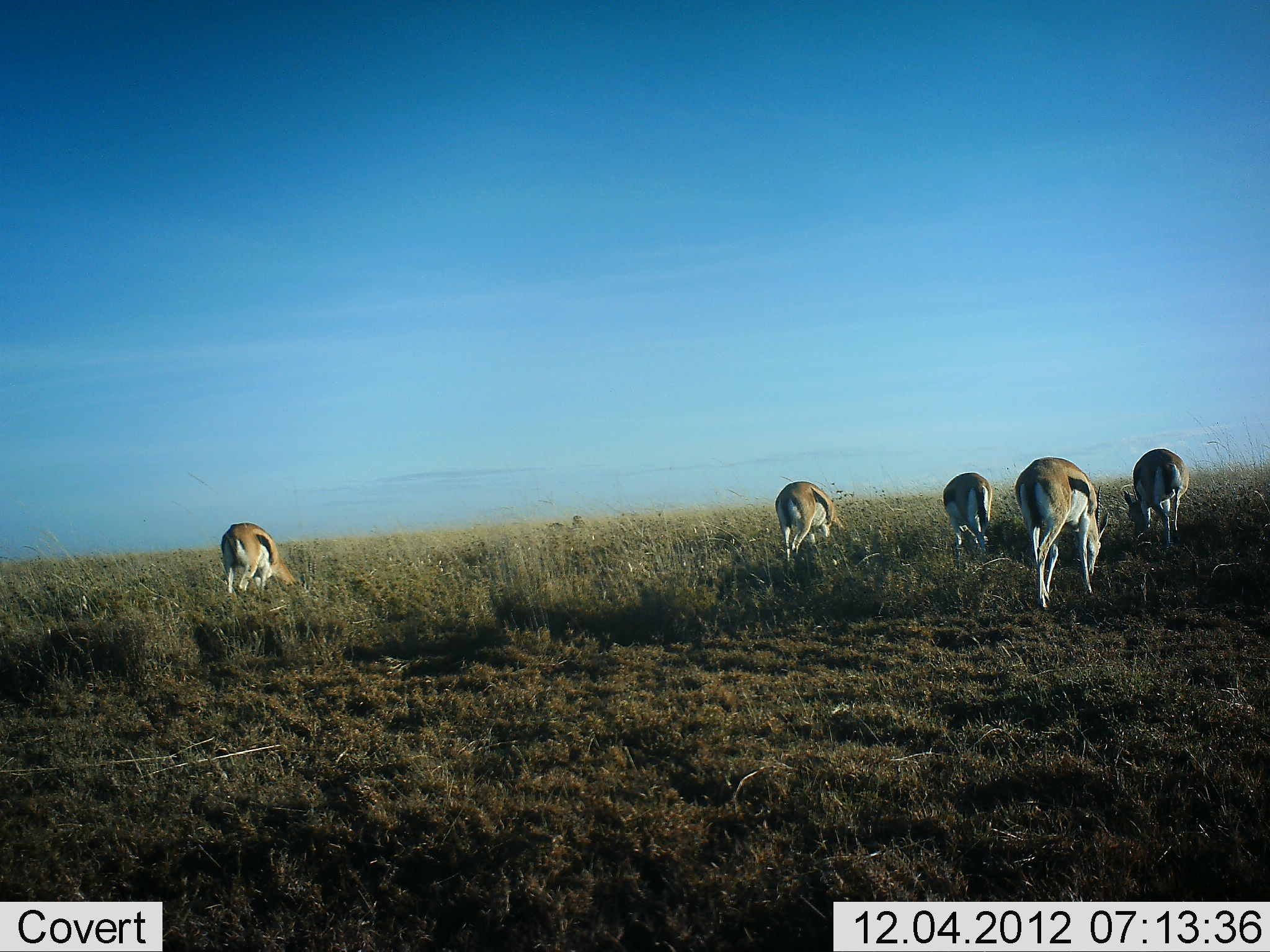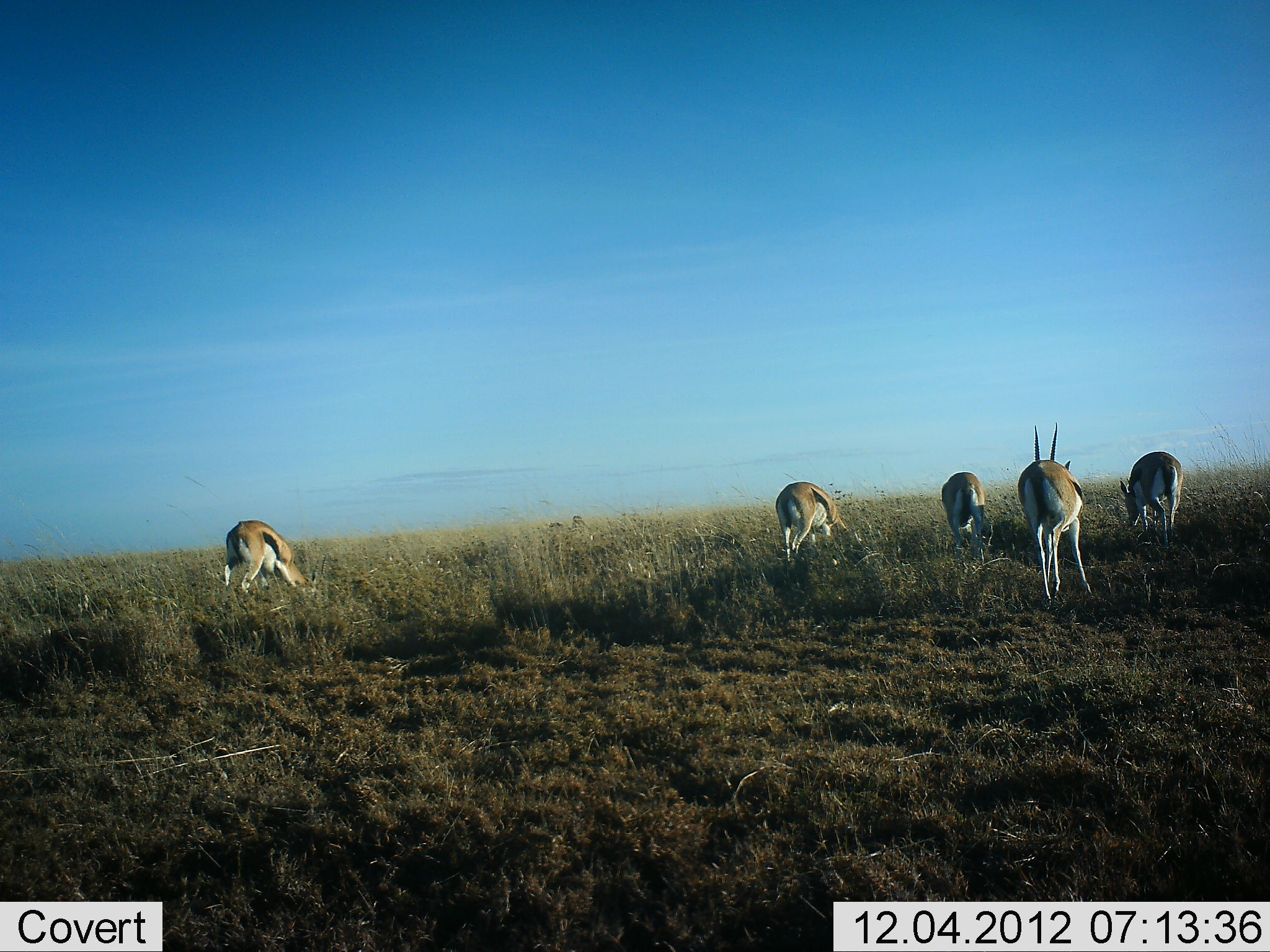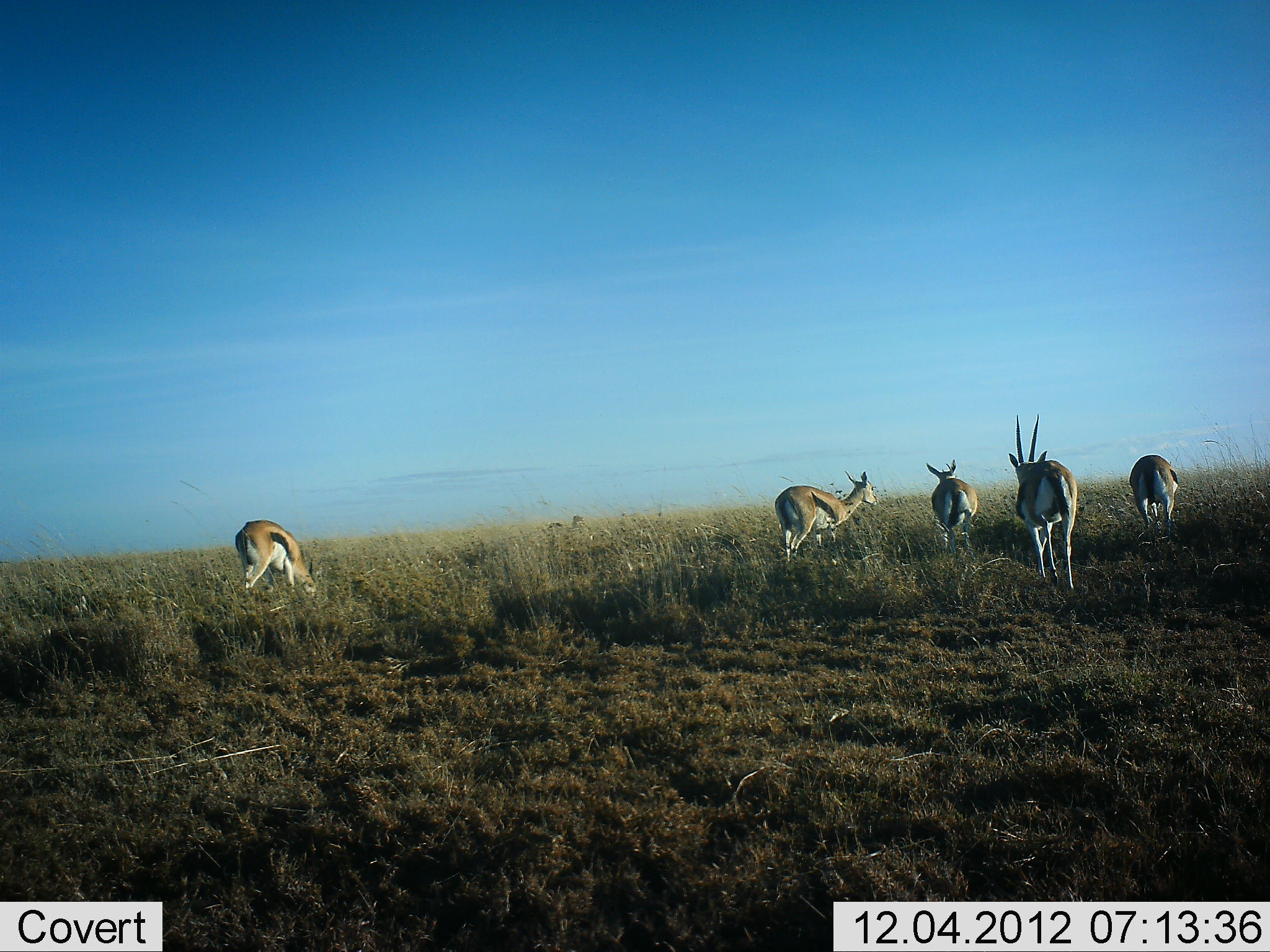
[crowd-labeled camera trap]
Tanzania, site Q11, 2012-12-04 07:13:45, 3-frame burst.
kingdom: Animalia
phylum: Chordata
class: Mammalia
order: Artiodactyla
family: Bovidae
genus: Eudorcas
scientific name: Eudorcas thomsonii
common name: thomson's gazelle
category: gazellethomsons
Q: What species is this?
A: Gazellethomsons (thomson's gazelle) (Eudorcas thomsonii).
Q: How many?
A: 5.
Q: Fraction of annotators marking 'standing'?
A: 40%.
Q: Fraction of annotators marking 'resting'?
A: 0%.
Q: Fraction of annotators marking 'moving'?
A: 20%.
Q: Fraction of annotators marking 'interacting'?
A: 0%.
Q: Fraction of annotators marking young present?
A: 0%.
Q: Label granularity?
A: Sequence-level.